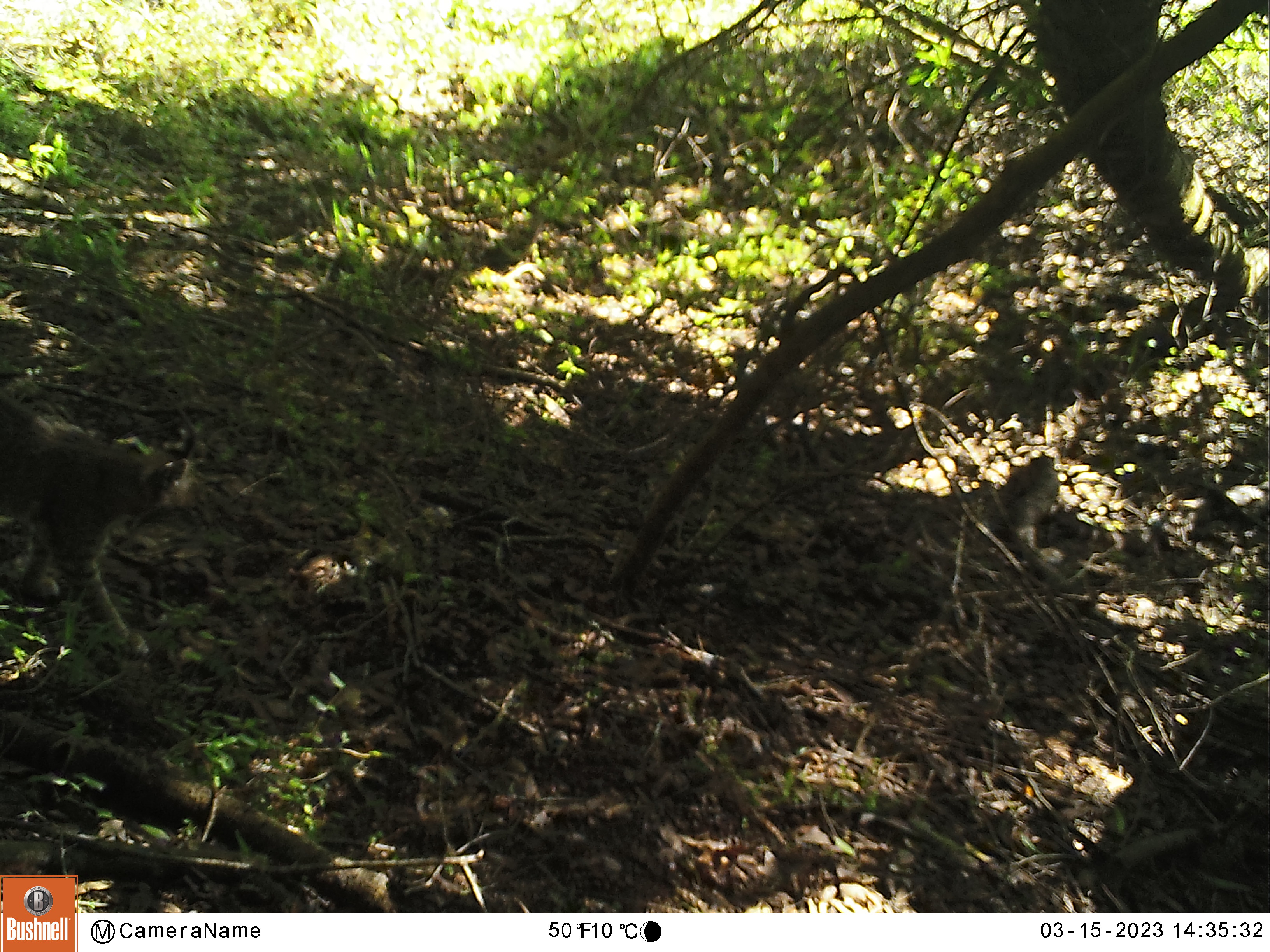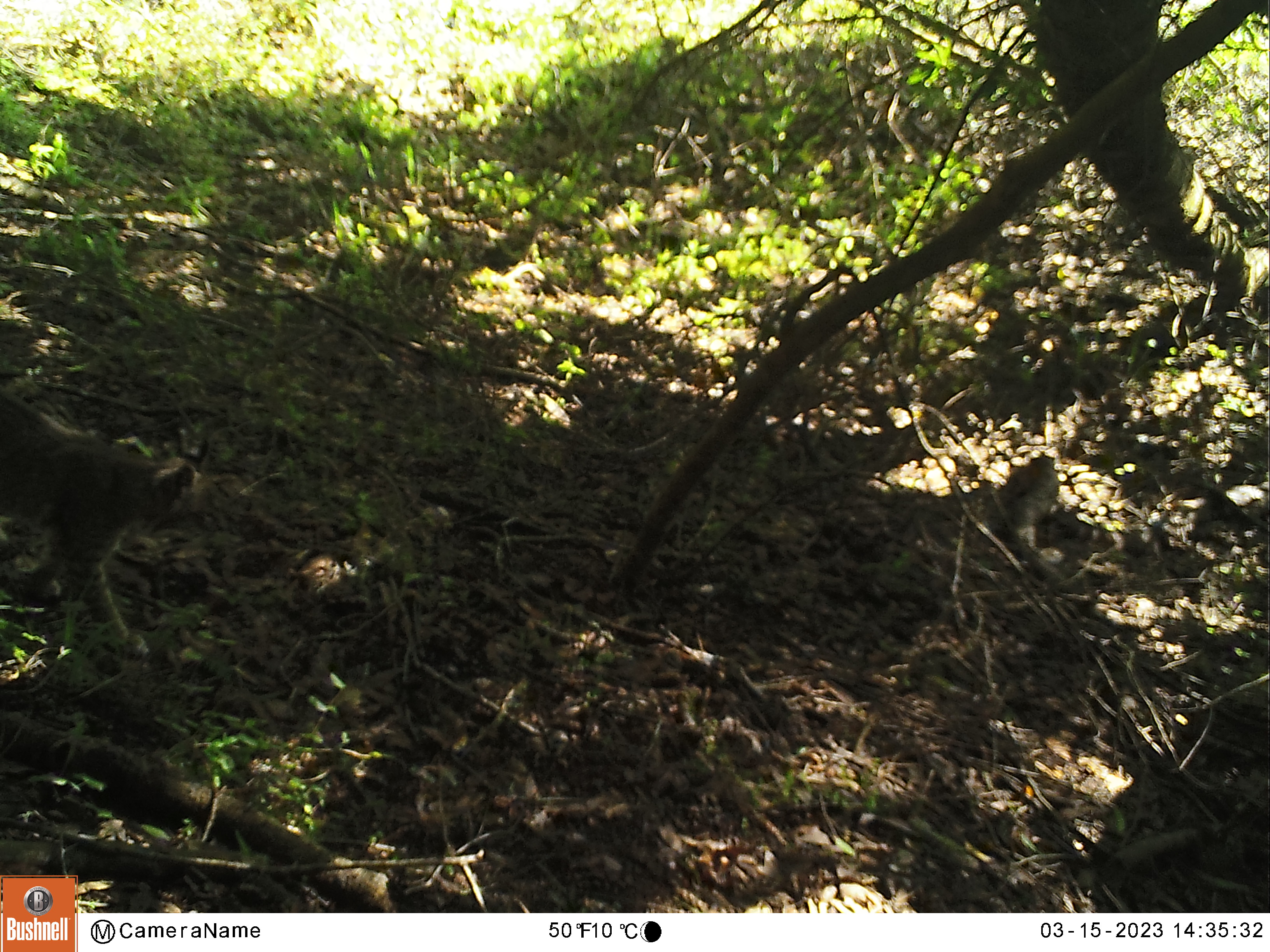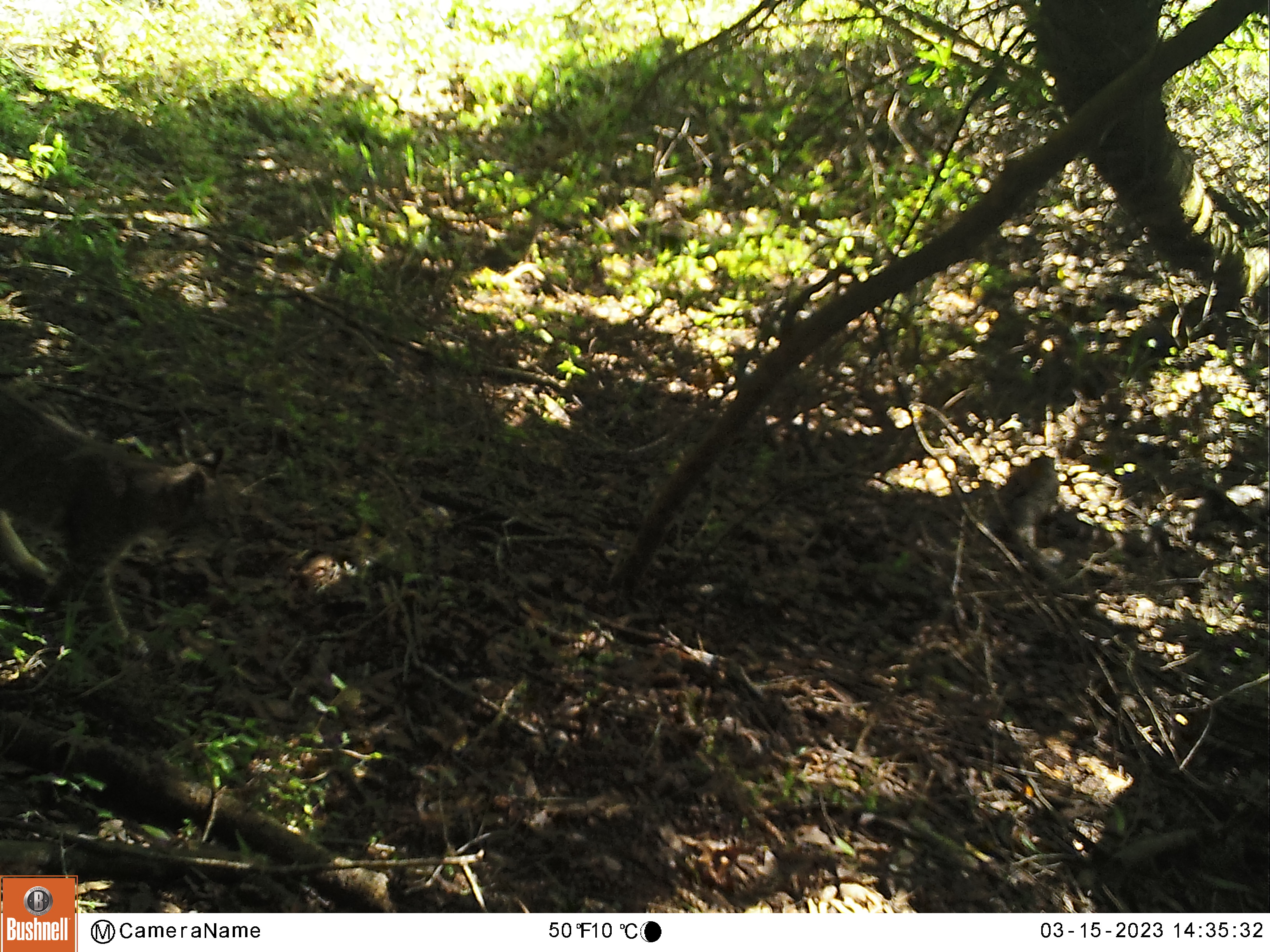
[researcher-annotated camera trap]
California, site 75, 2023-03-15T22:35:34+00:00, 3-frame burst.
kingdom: Animalia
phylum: Chordata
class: Mammalia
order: Carnivora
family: Felidae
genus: Lynx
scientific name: Lynx rufus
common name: bobcat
Bobcat (Lynx rufus).